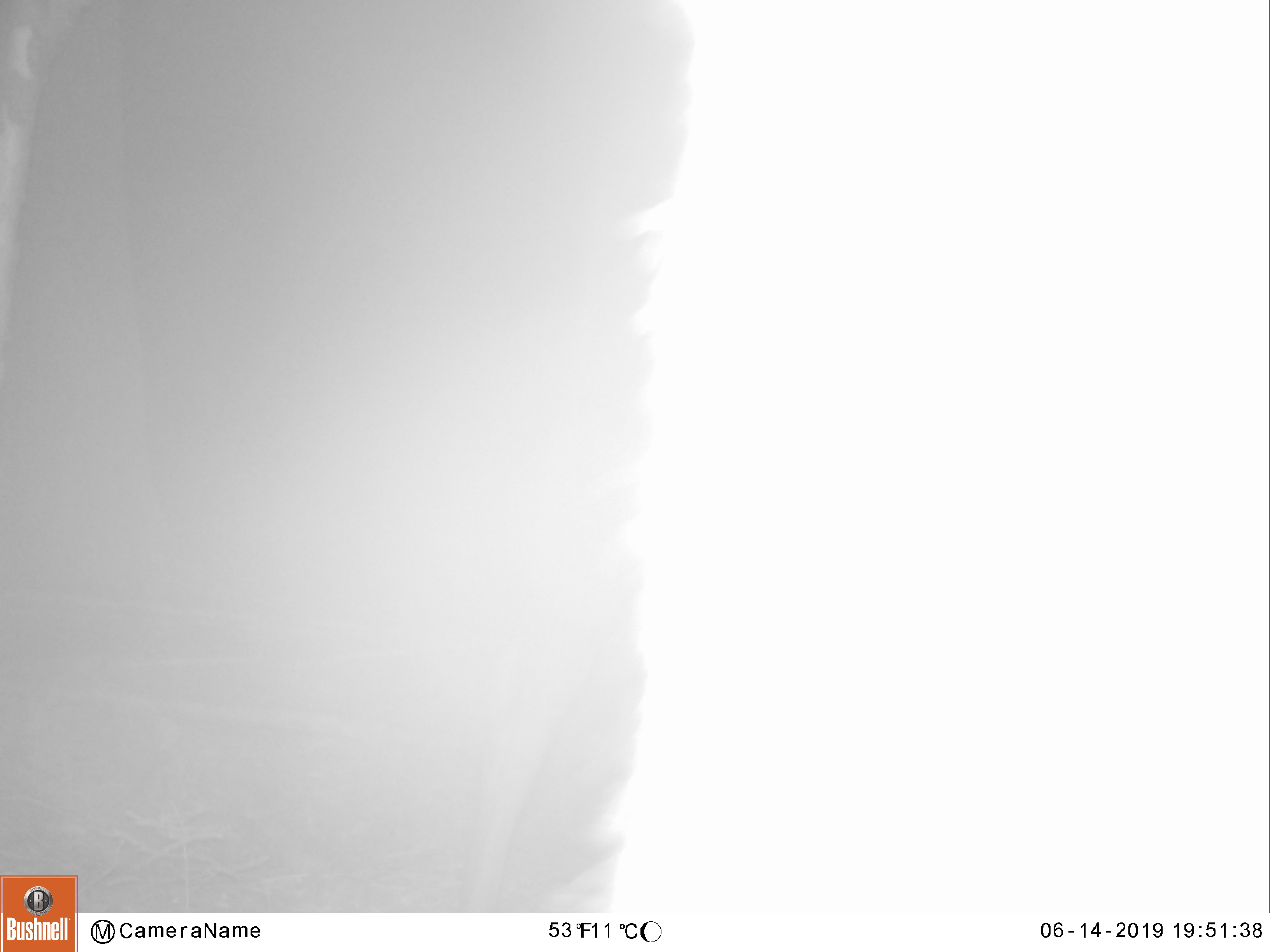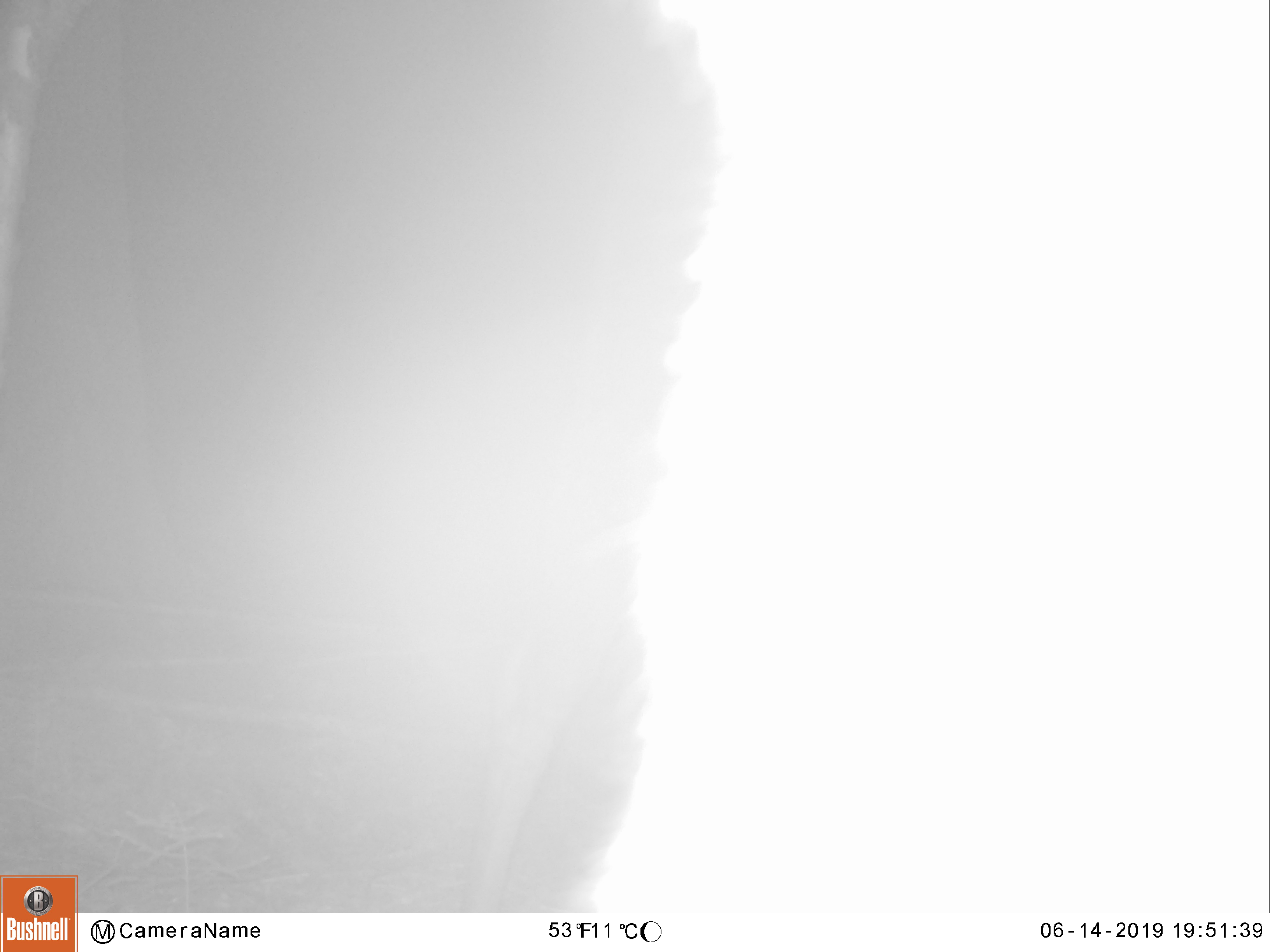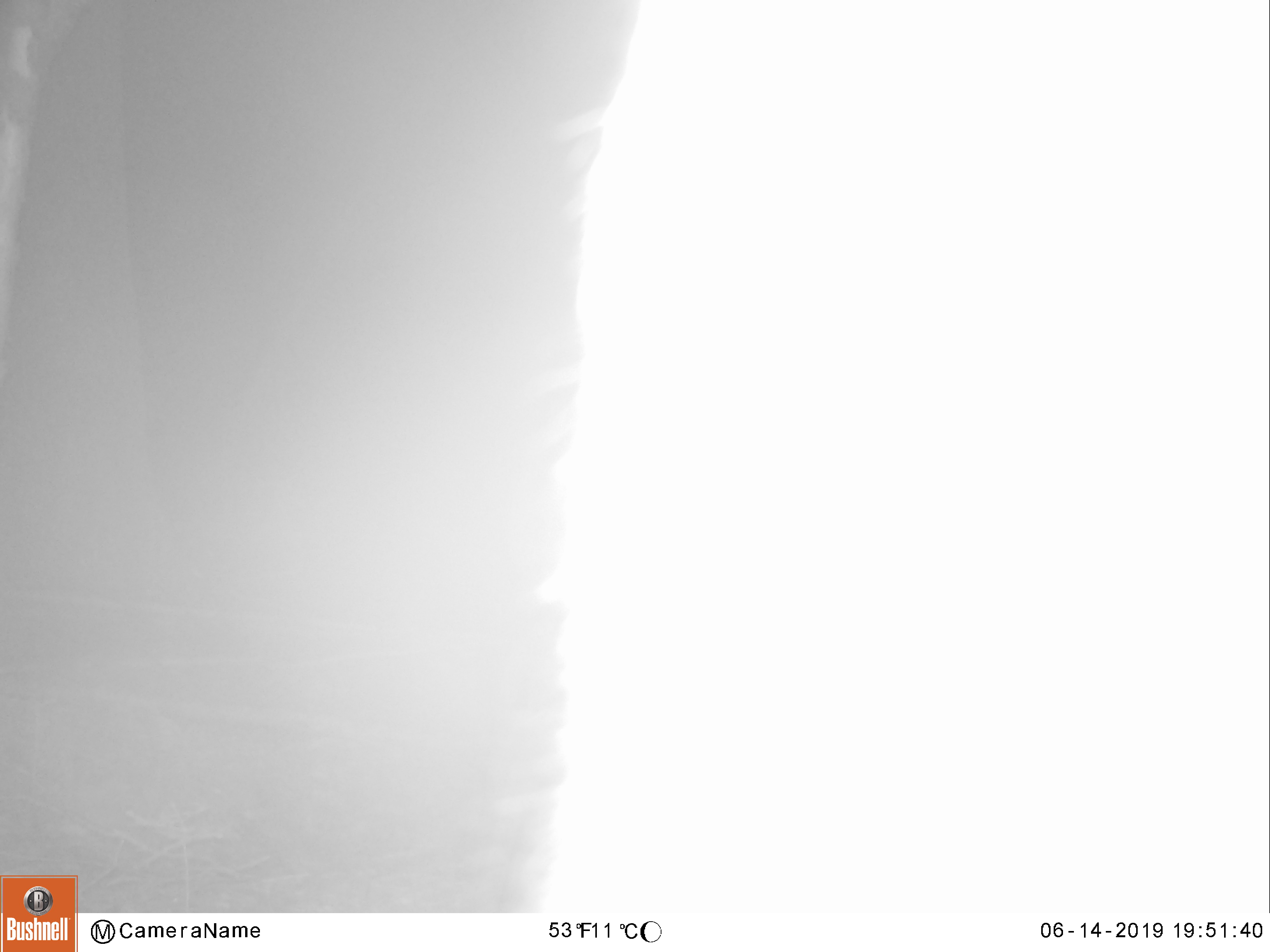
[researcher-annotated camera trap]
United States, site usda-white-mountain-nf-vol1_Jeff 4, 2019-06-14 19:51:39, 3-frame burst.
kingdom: Animalia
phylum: Chordata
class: Mammalia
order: Artiodactyla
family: Cervidae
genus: Alces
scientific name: Alces alces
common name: moose